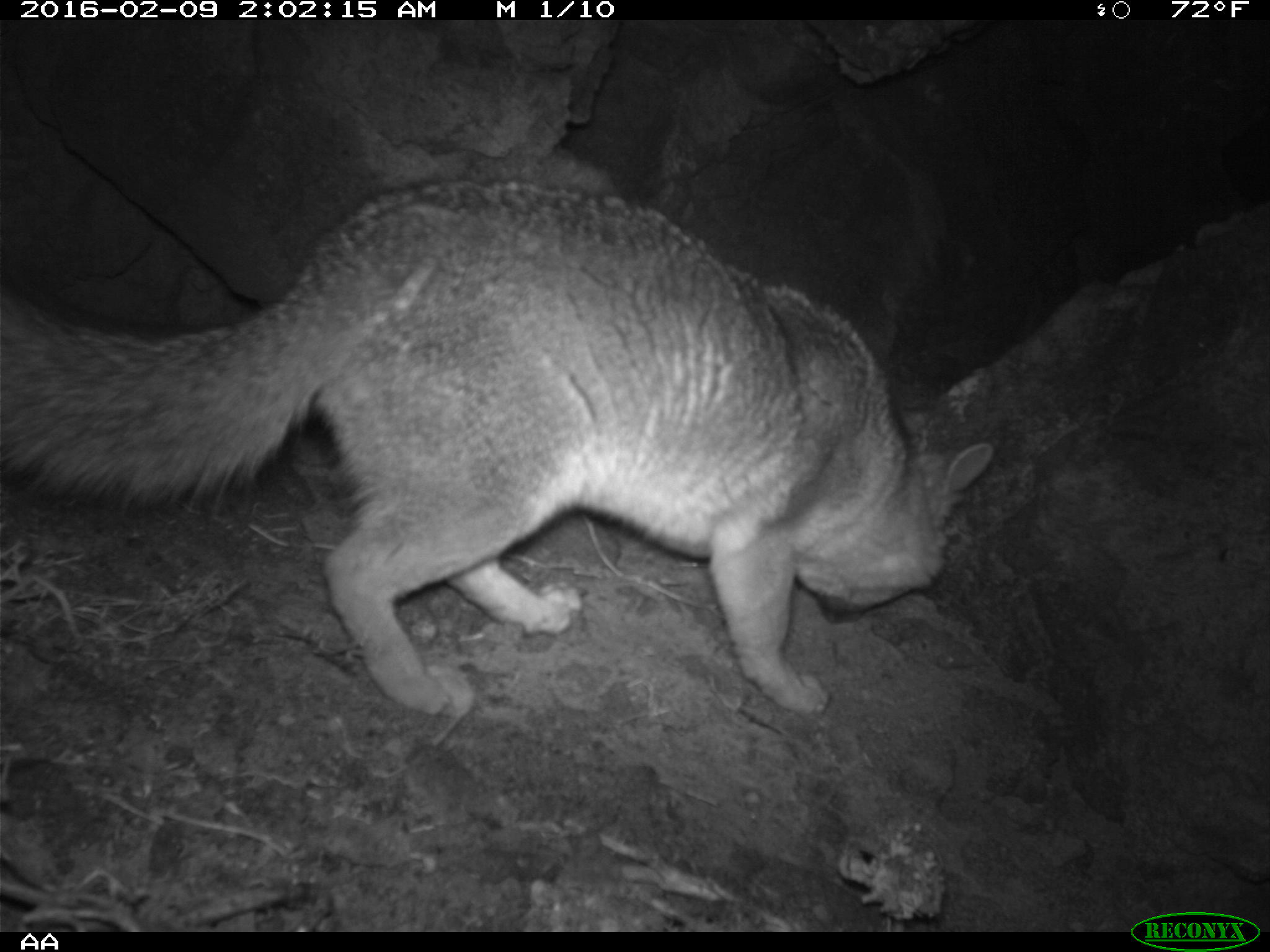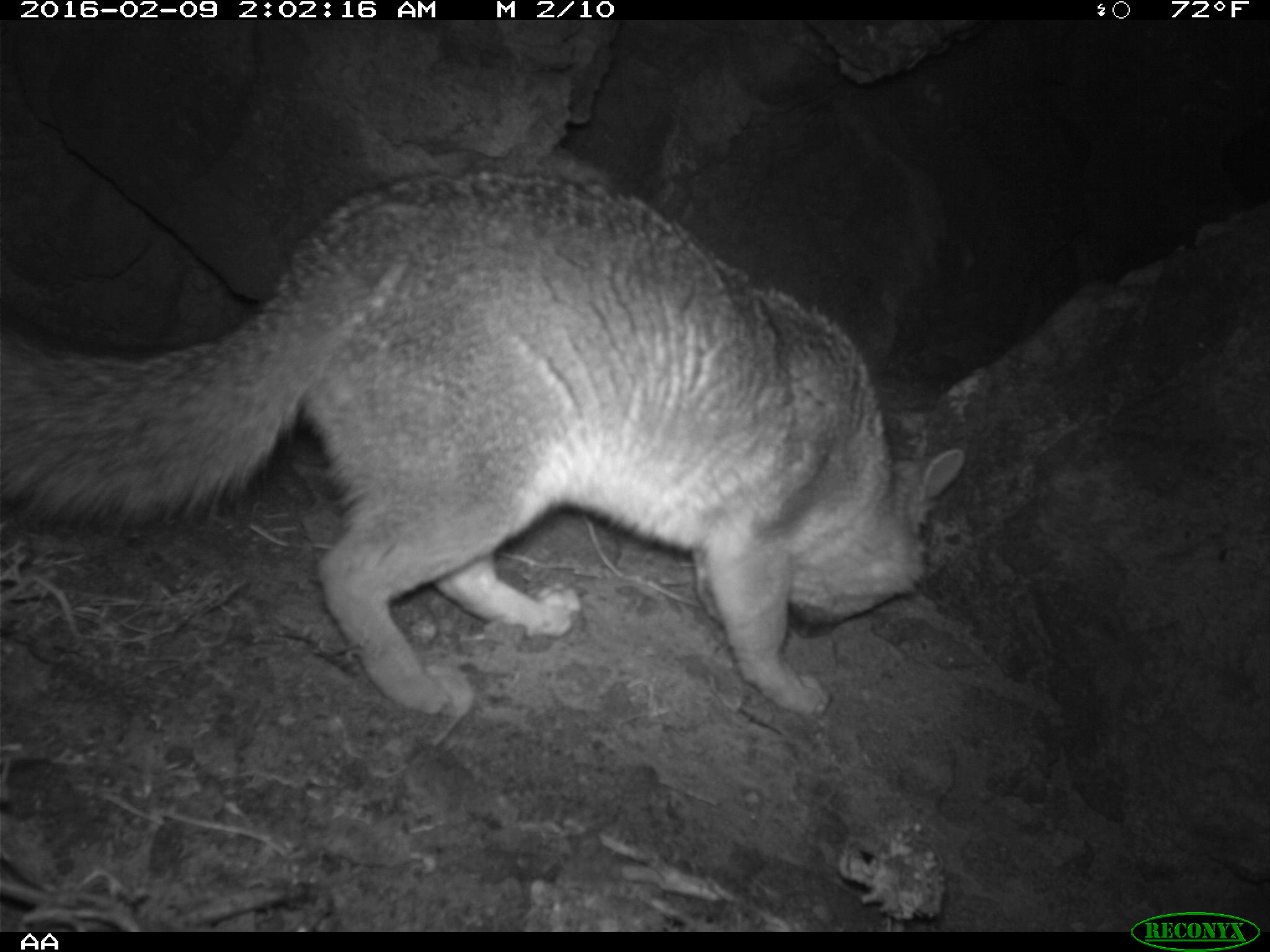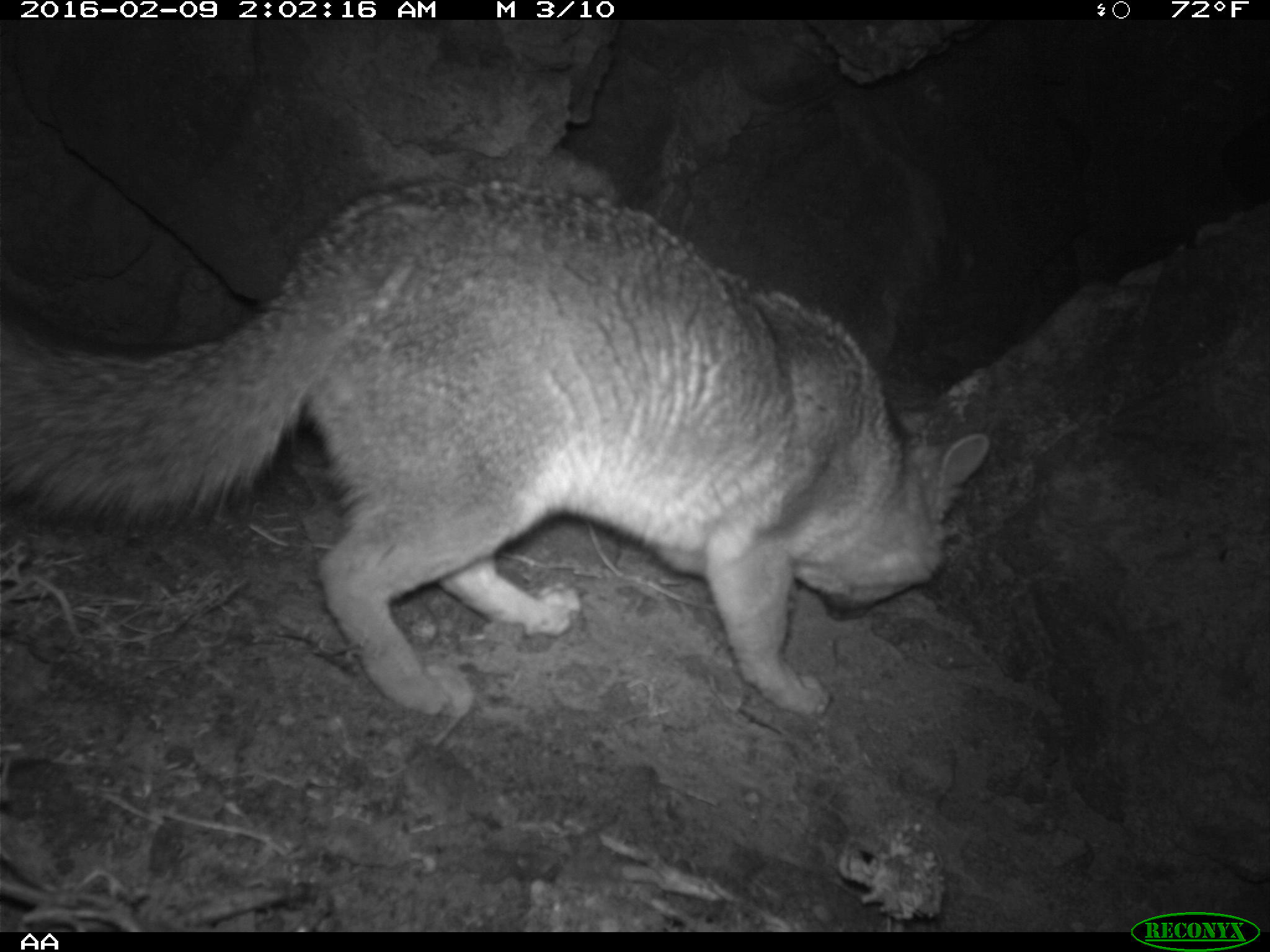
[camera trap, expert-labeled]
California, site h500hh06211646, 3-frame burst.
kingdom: Animalia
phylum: Chordata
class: Mammalia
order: Carnivora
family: Canidae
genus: Urocyon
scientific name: Urocyon littoralis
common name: island fox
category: fox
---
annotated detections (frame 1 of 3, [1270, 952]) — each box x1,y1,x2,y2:
fox: 0,174,993,718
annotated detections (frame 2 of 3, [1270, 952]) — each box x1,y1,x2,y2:
fox: 0,162,966,718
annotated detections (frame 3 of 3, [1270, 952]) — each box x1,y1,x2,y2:
fox: 0,178,990,716